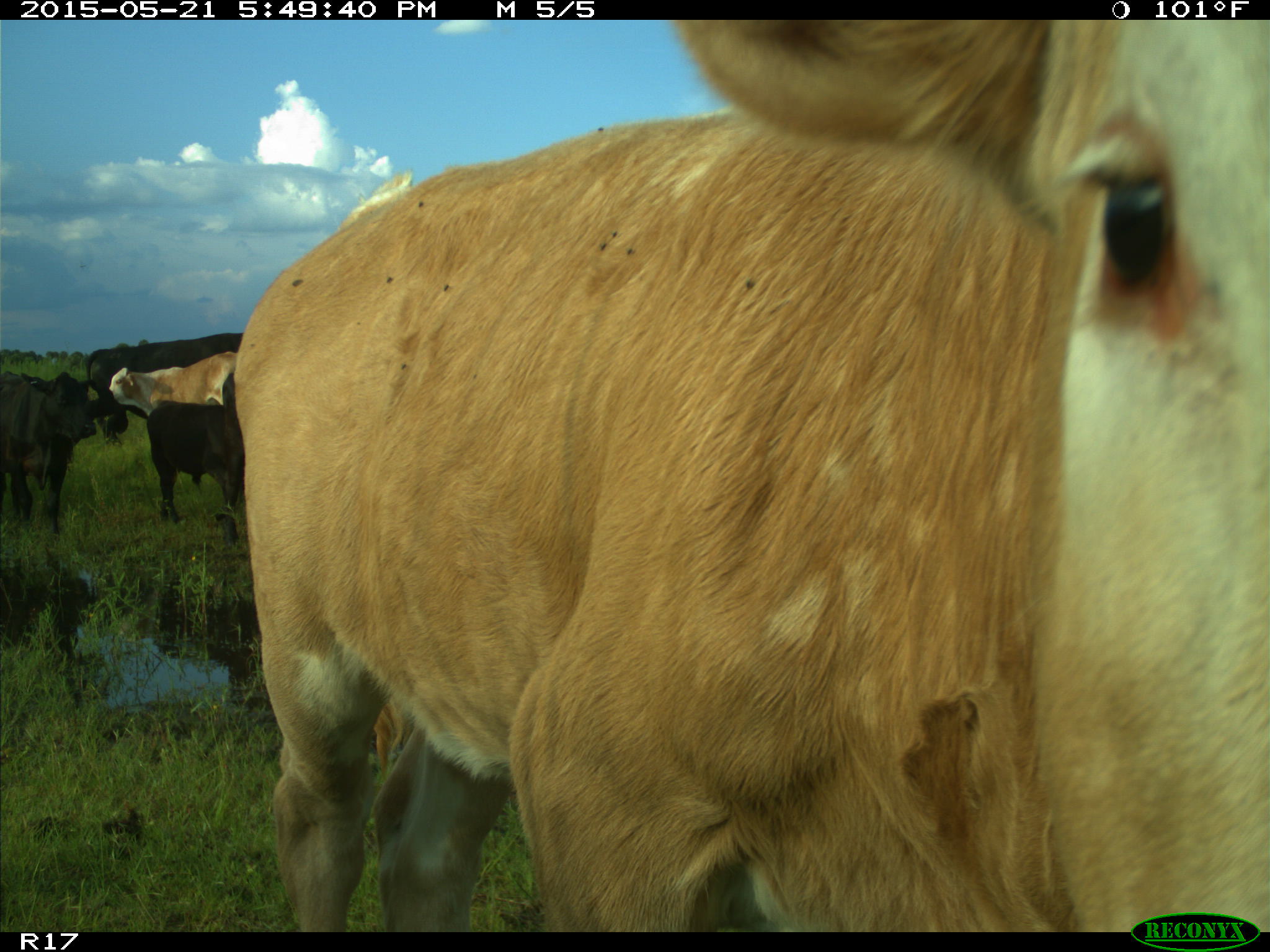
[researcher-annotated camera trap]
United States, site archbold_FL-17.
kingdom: Animalia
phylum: Chordata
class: Mammalia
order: Artiodactyla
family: Bovidae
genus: Bos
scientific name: Bos taurus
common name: domestic cow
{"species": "Bos taurus (domestic cow)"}